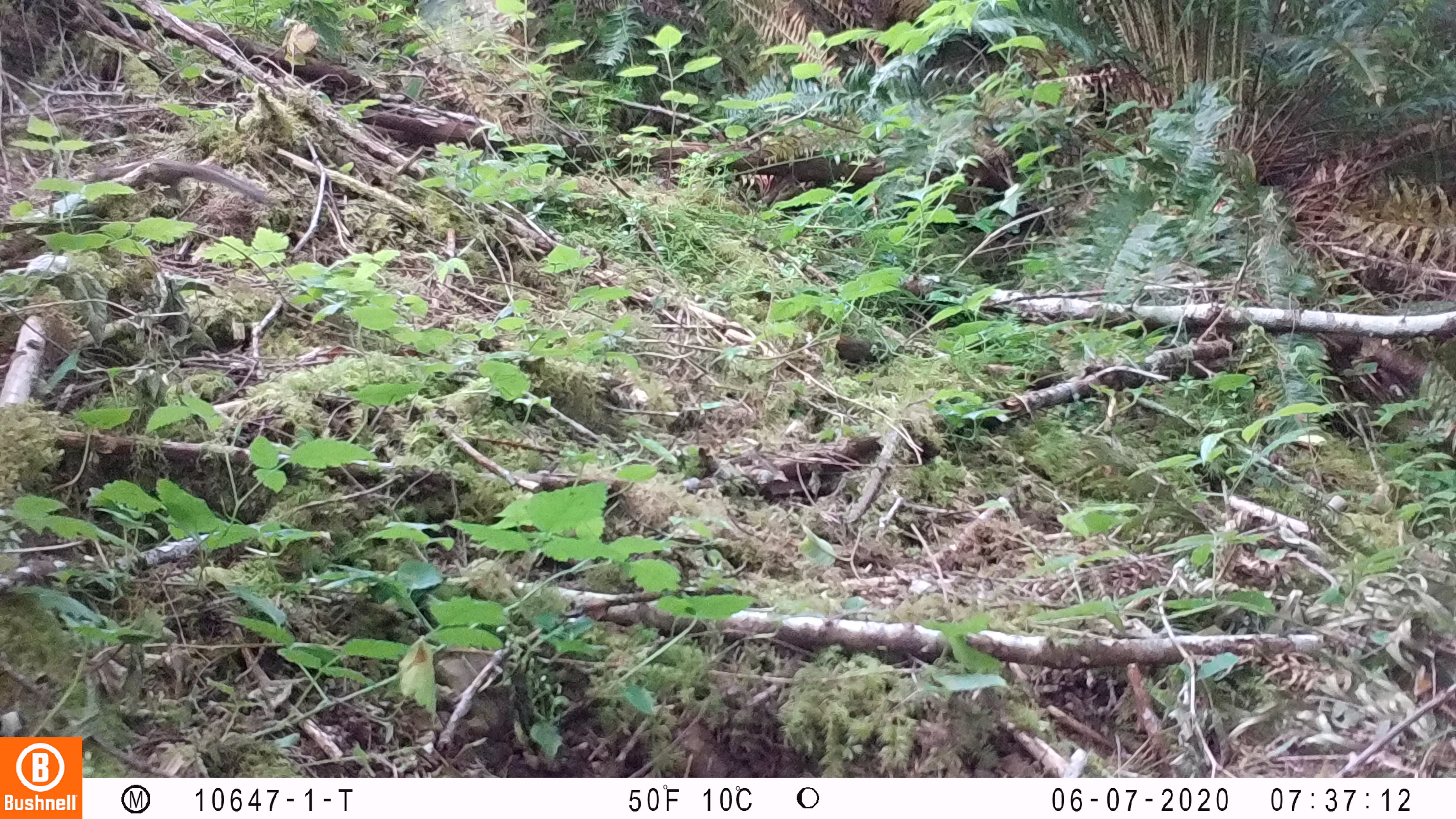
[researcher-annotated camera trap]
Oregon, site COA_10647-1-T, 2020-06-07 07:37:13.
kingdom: Animalia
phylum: Chordata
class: Mammalia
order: Rodentia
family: Sciuridae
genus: Neotamias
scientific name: Neotamias townsendii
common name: townsend's chipmunk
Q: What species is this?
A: Townsend's chipmunk (Neotamias townsendii).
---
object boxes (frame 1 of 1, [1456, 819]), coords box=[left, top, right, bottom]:
townsend's chipmunk: box=[144, 153, 267, 206]